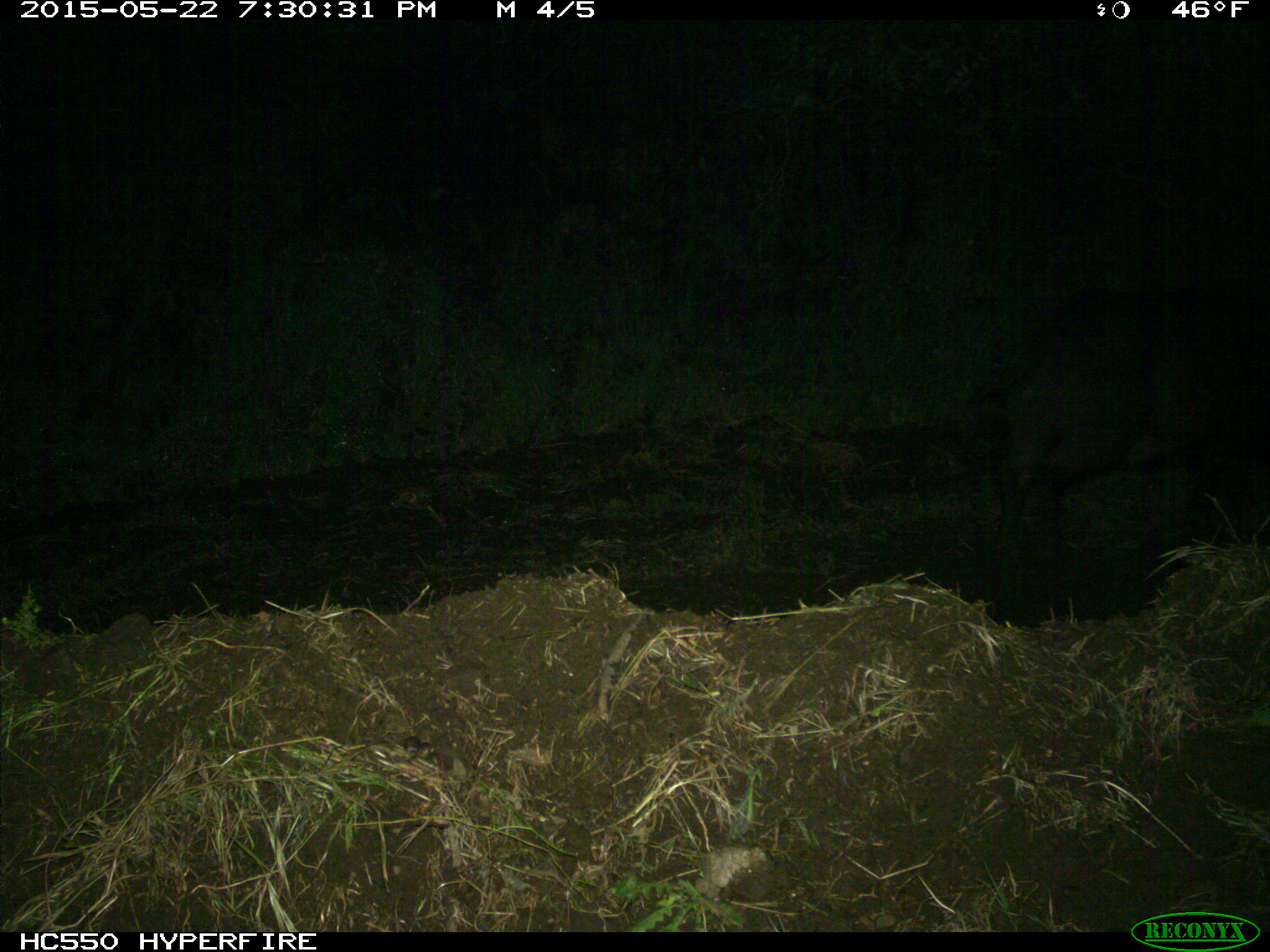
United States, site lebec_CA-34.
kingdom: Animalia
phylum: Chordata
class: Mammalia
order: Artiodactyla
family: Suidae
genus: Sus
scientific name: Sus scrofa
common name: wild boar